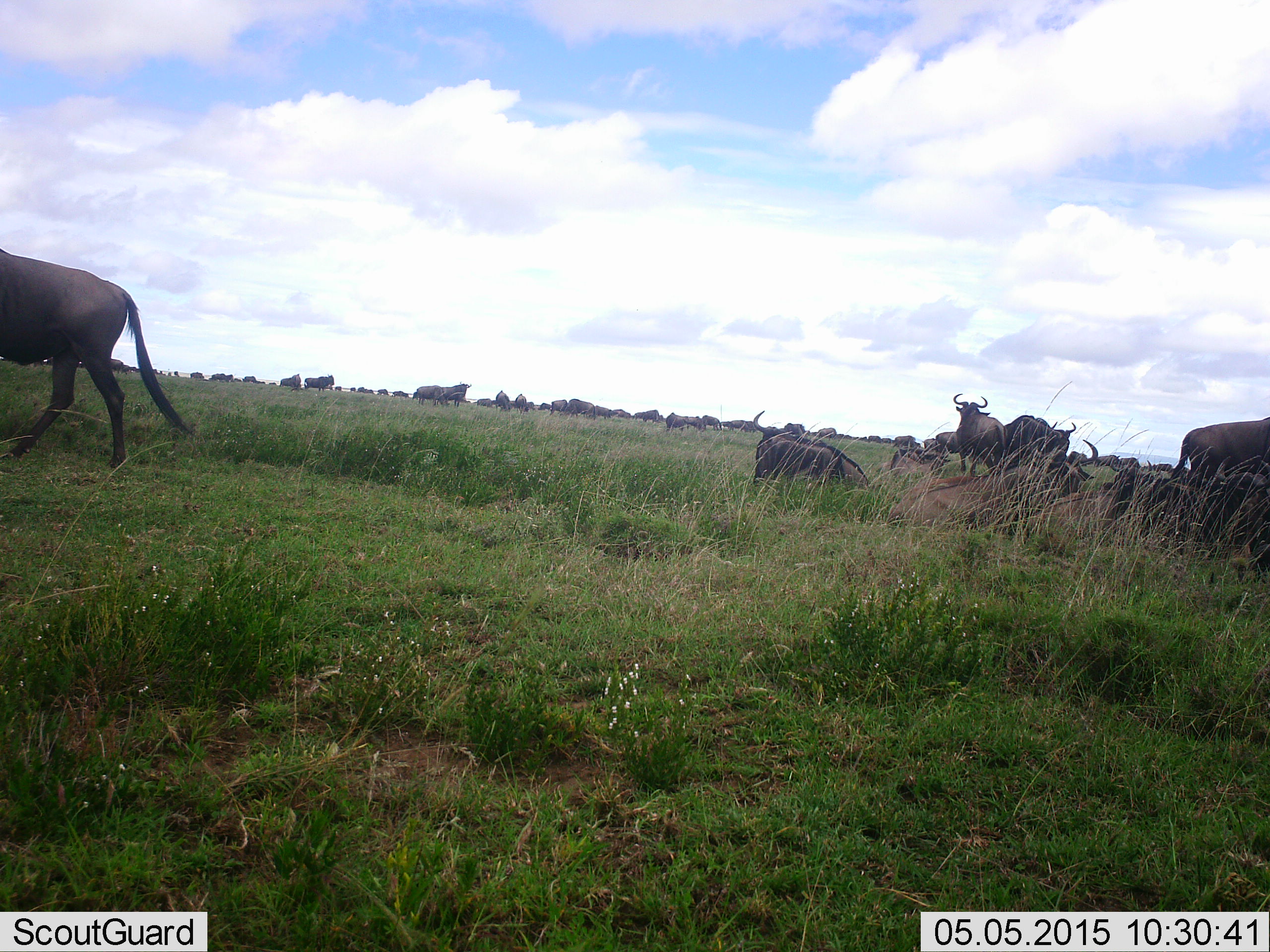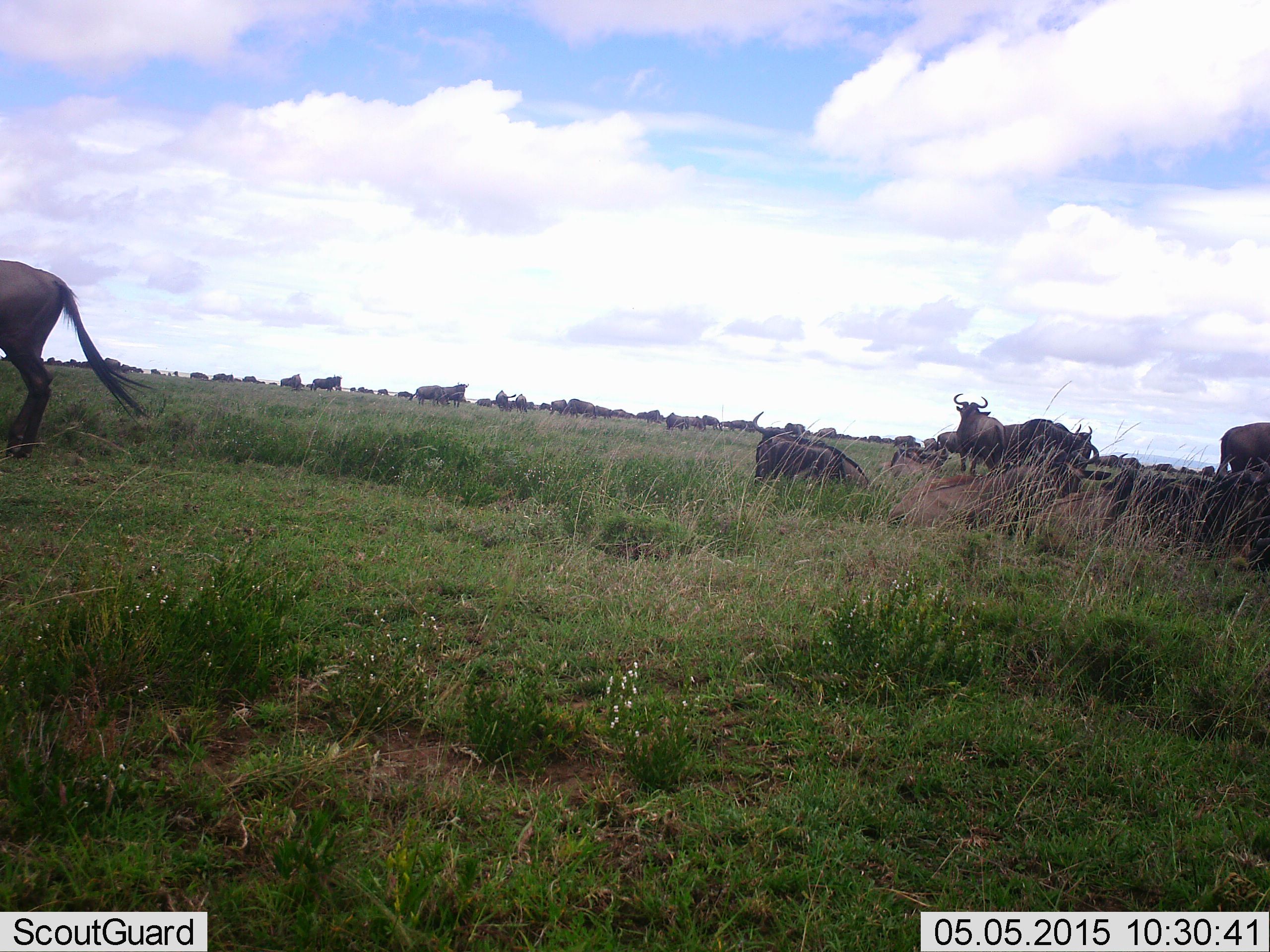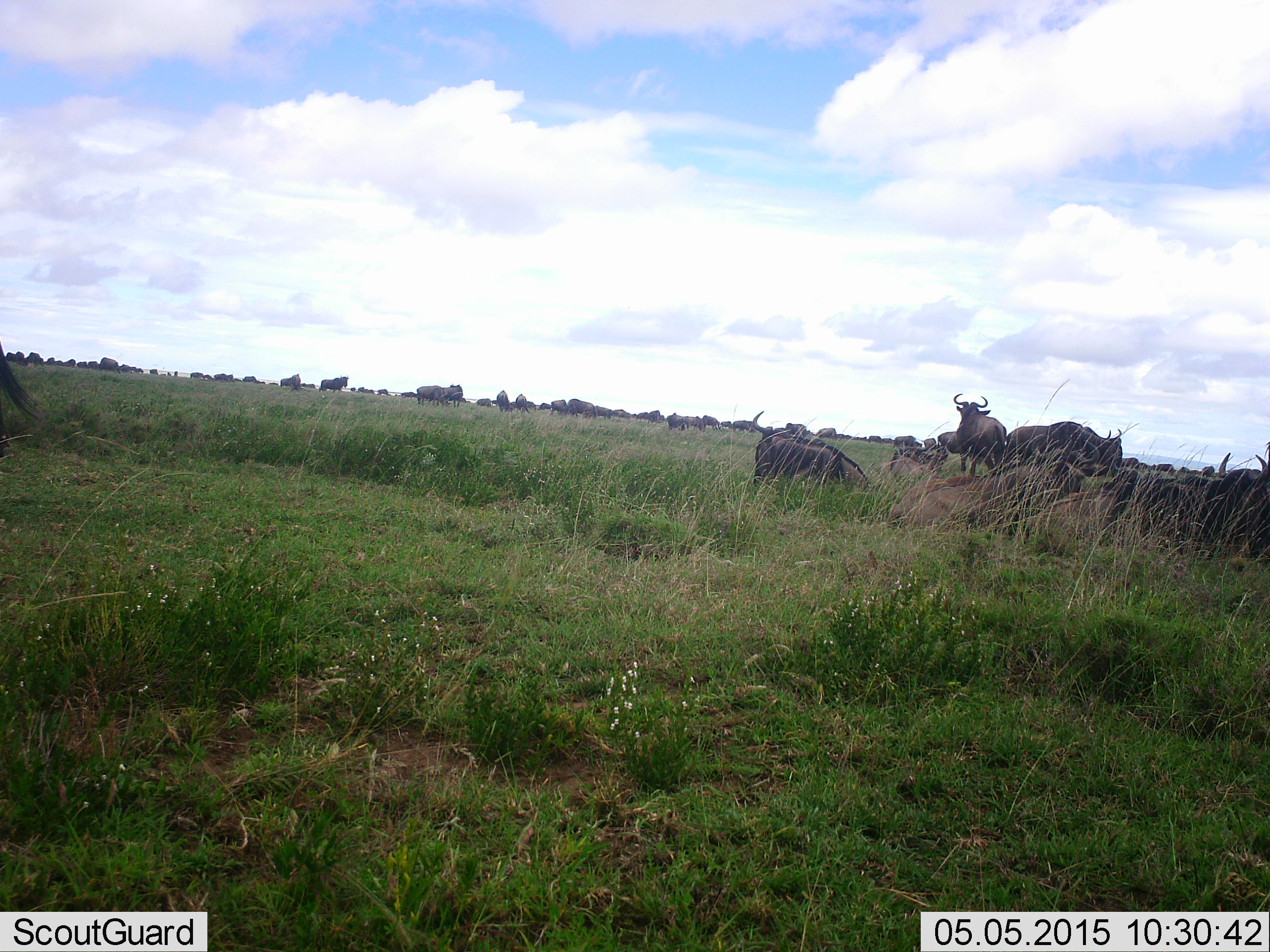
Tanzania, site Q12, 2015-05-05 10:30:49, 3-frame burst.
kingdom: Animalia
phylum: Chordata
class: Mammalia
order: Artiodactyla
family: Bovidae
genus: Connochaetes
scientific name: Connochaetes taurinus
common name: blue wildebeest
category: wildebeest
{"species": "wildebeest (blue wildebeest) (Connochaetes taurinus)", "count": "11-50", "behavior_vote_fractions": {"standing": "80%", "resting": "60%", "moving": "70%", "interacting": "10%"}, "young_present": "0%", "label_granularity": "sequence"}